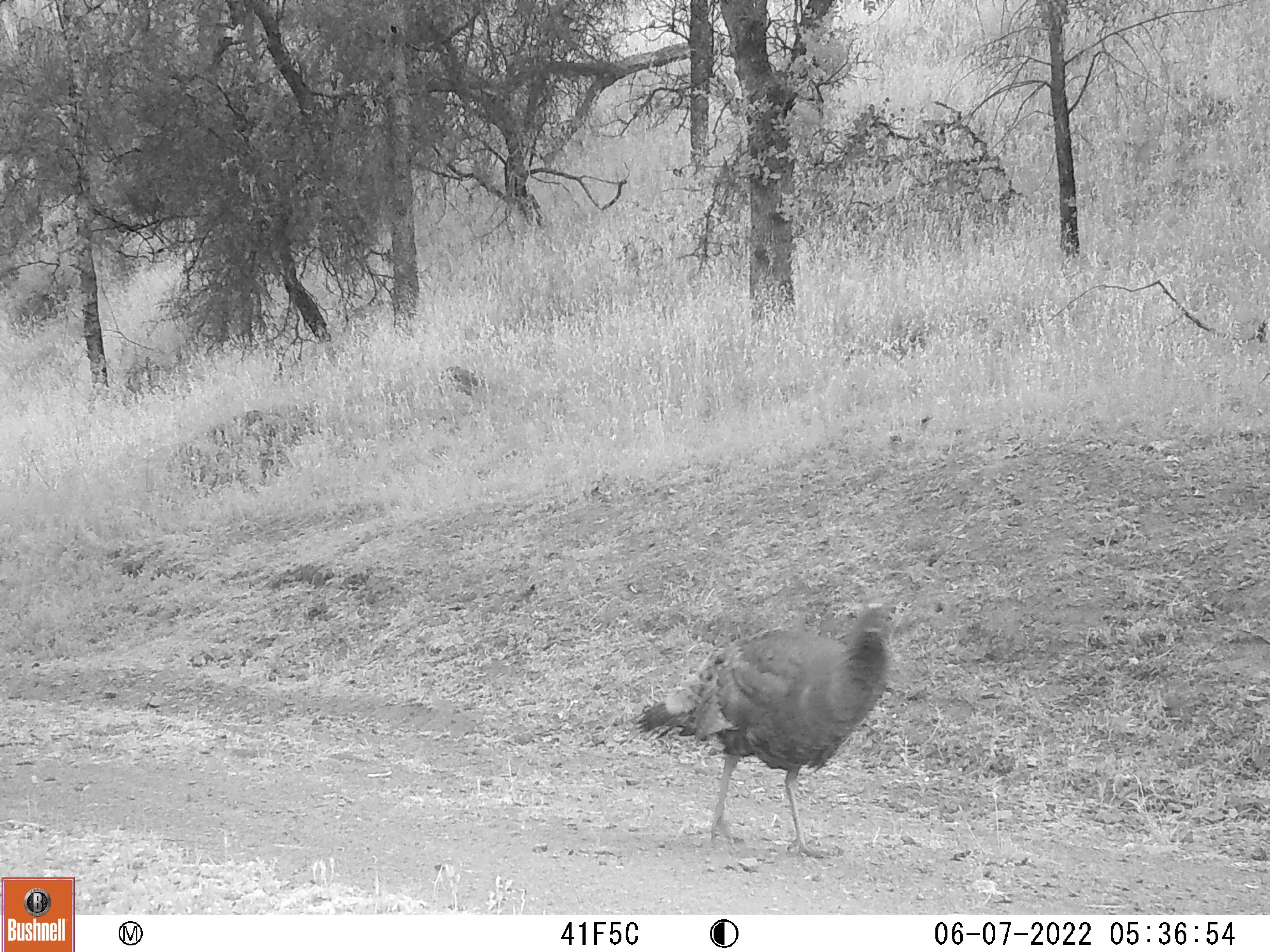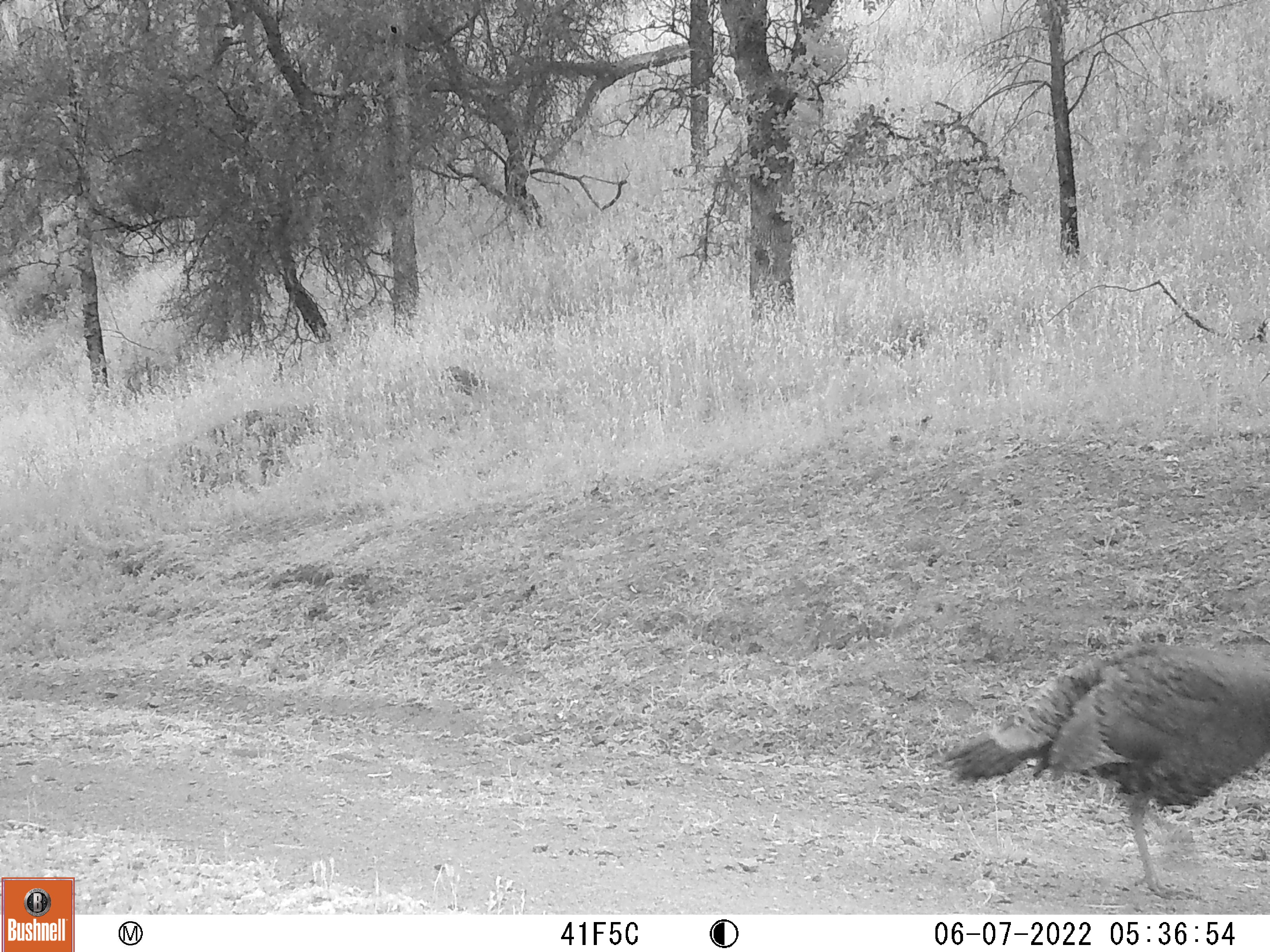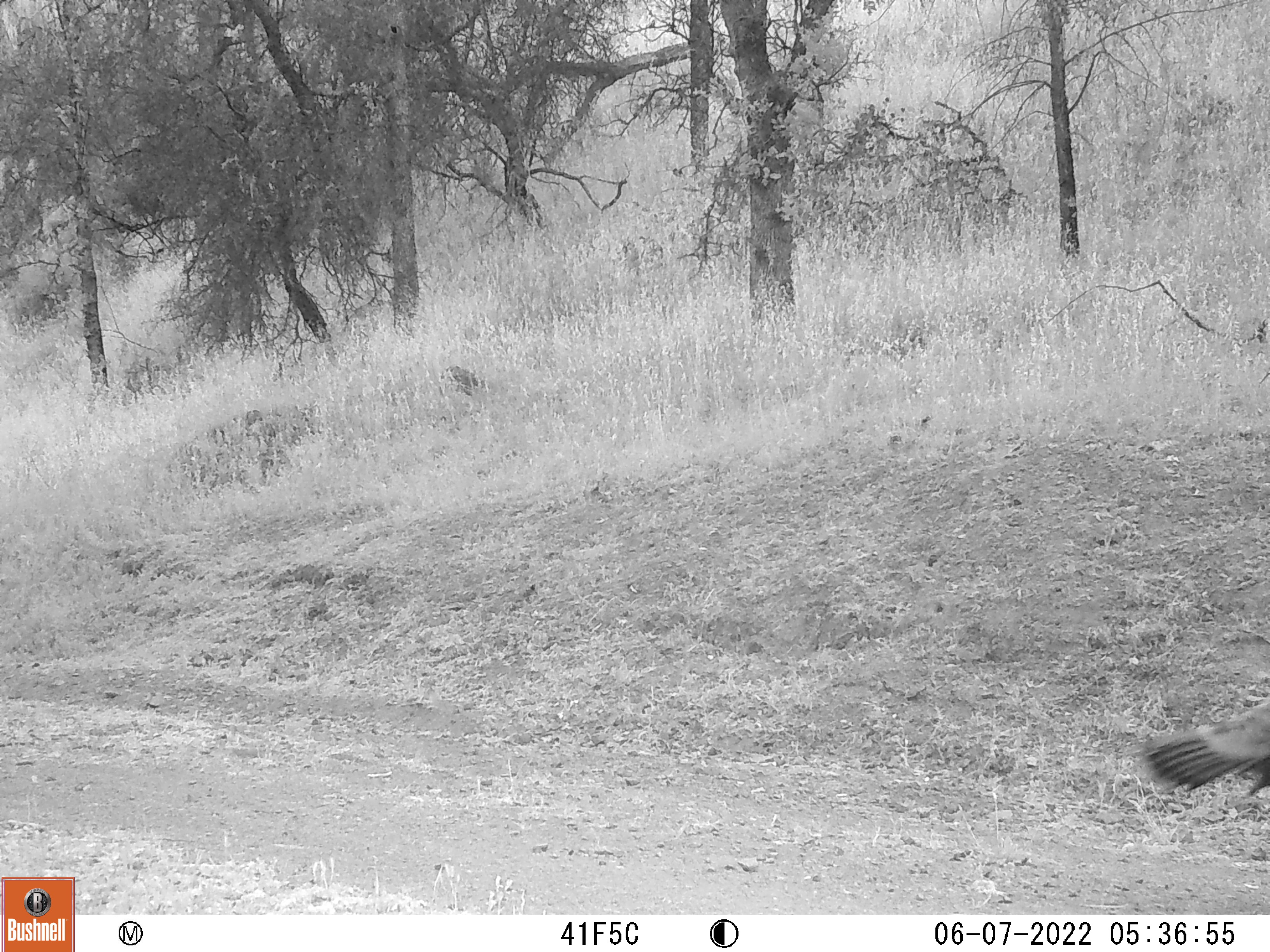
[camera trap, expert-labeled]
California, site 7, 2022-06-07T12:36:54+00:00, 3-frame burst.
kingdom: Animalia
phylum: Chordata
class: Aves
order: Galliformes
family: Phasianidae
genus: Meleagris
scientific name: Meleagris gallopavo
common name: turkey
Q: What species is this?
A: Turkey (Meleagris gallopavo).